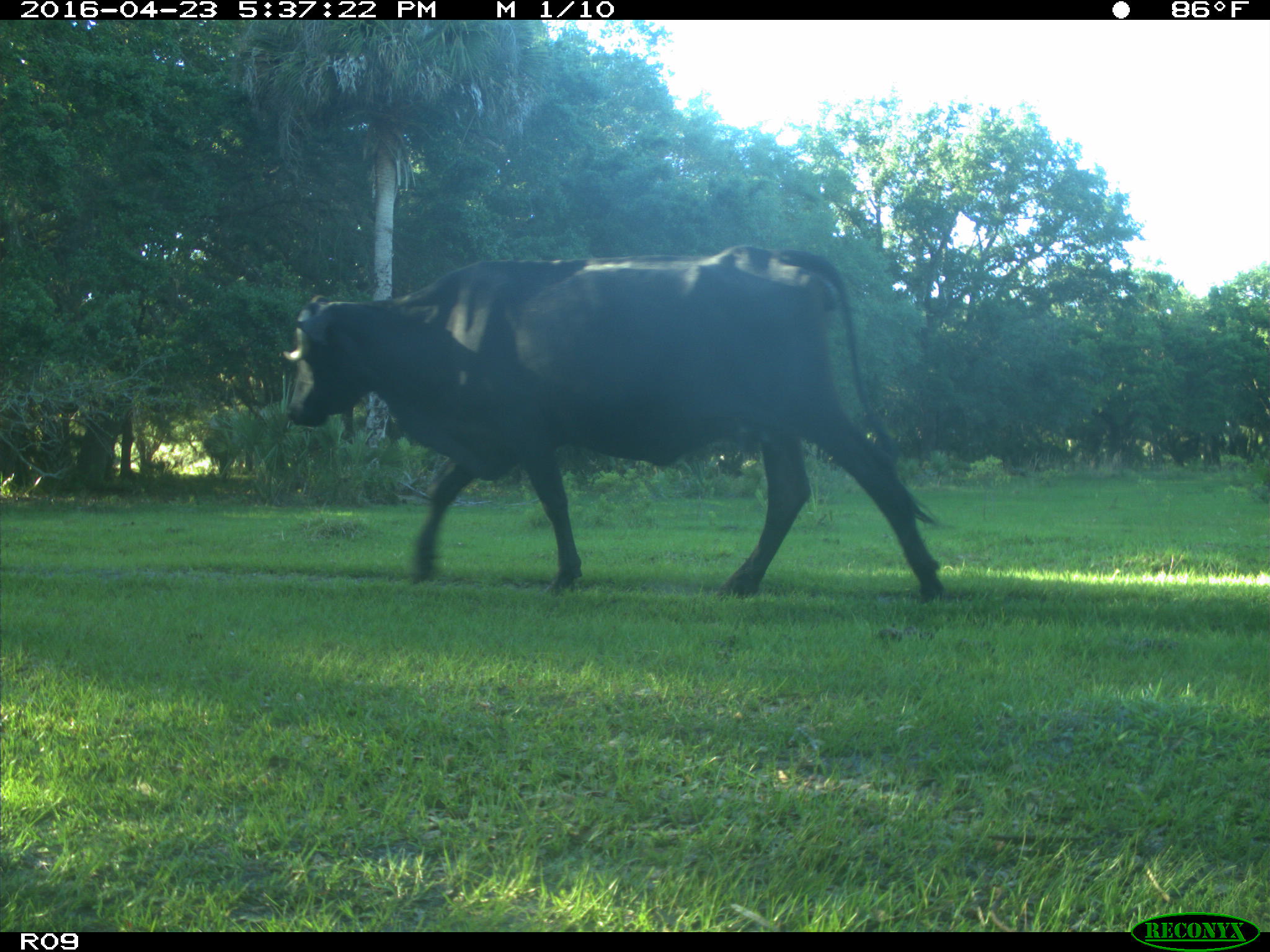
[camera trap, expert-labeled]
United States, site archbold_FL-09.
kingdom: Animalia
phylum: Chordata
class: Mammalia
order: Artiodactyla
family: Bovidae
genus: Bos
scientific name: Bos taurus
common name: domestic cow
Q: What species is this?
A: Bos taurus (domestic cow).